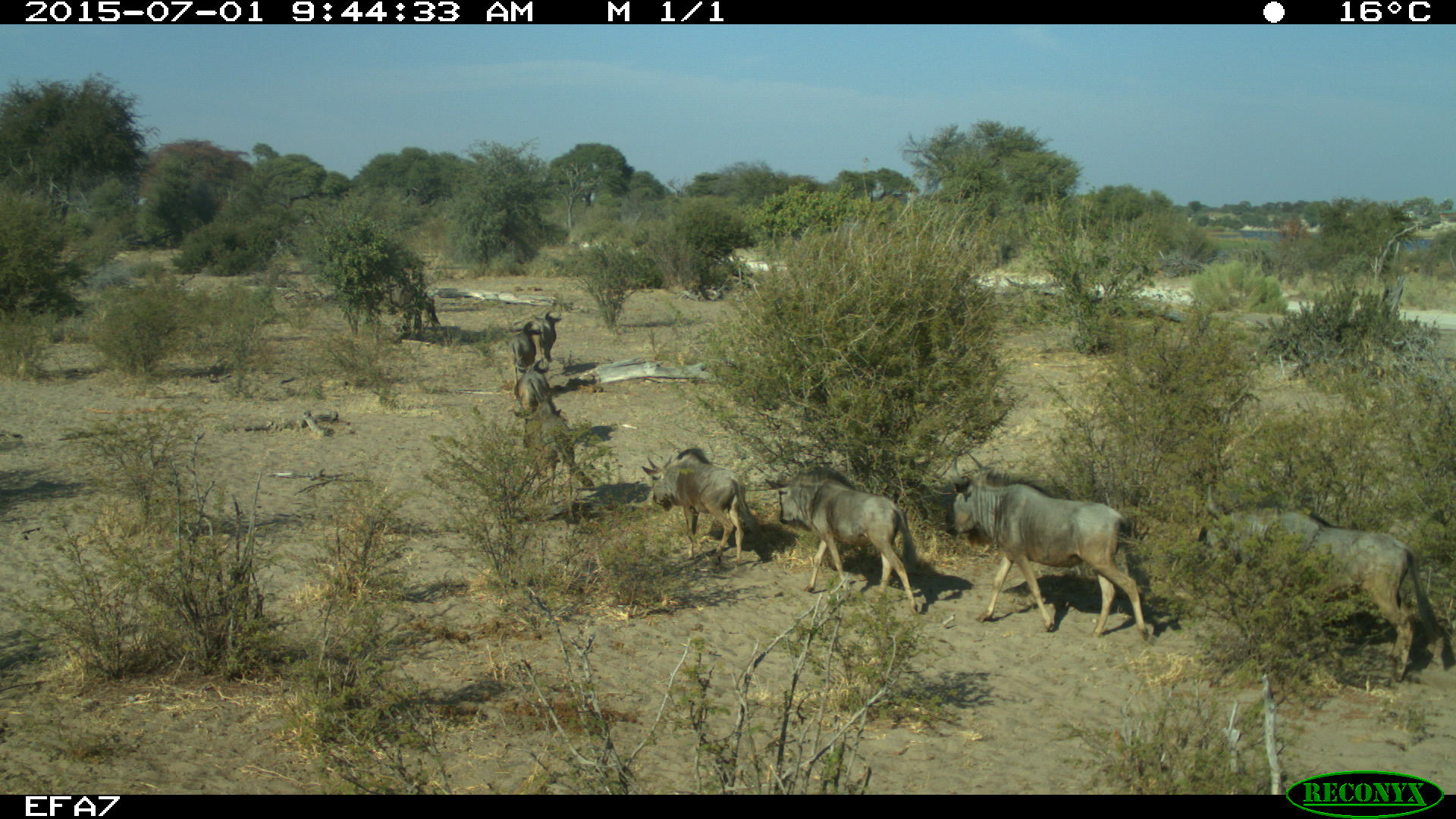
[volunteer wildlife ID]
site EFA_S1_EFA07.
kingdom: Animalia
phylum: Chordata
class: Mammalia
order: Artiodactyla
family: Bovidae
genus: Connochaetes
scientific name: Connochaetes taurinus taurinus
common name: blue wildebeest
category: wildebeestblue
Wildebeestblue (blue wildebeest) (Connochaetes taurinus taurinus), count 8. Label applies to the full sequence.